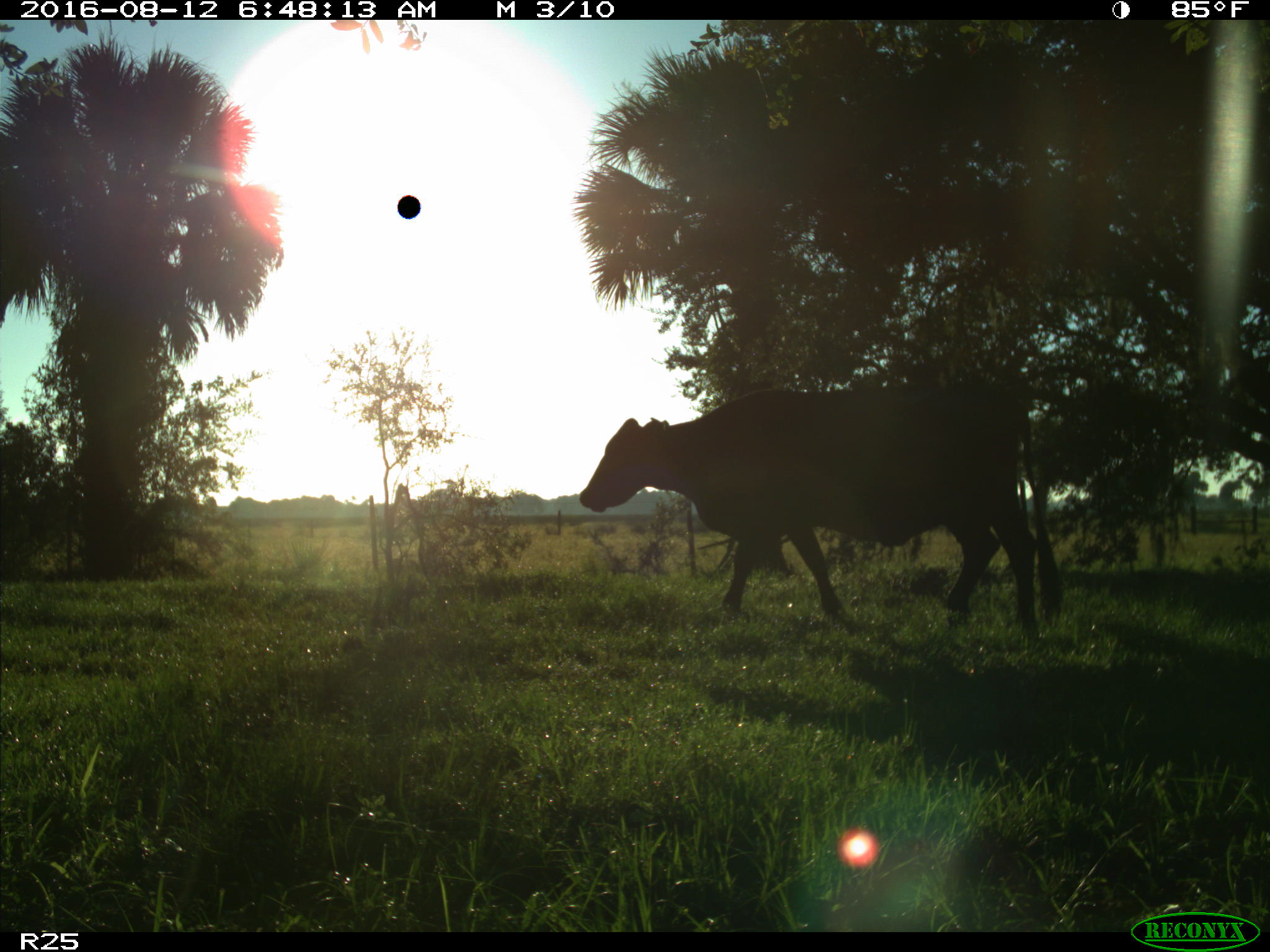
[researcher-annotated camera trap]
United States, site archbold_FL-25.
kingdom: Animalia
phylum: Chordata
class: Mammalia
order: Artiodactyla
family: Bovidae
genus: Bos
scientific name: Bos taurus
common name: domestic cow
Bos taurus (domestic cow).